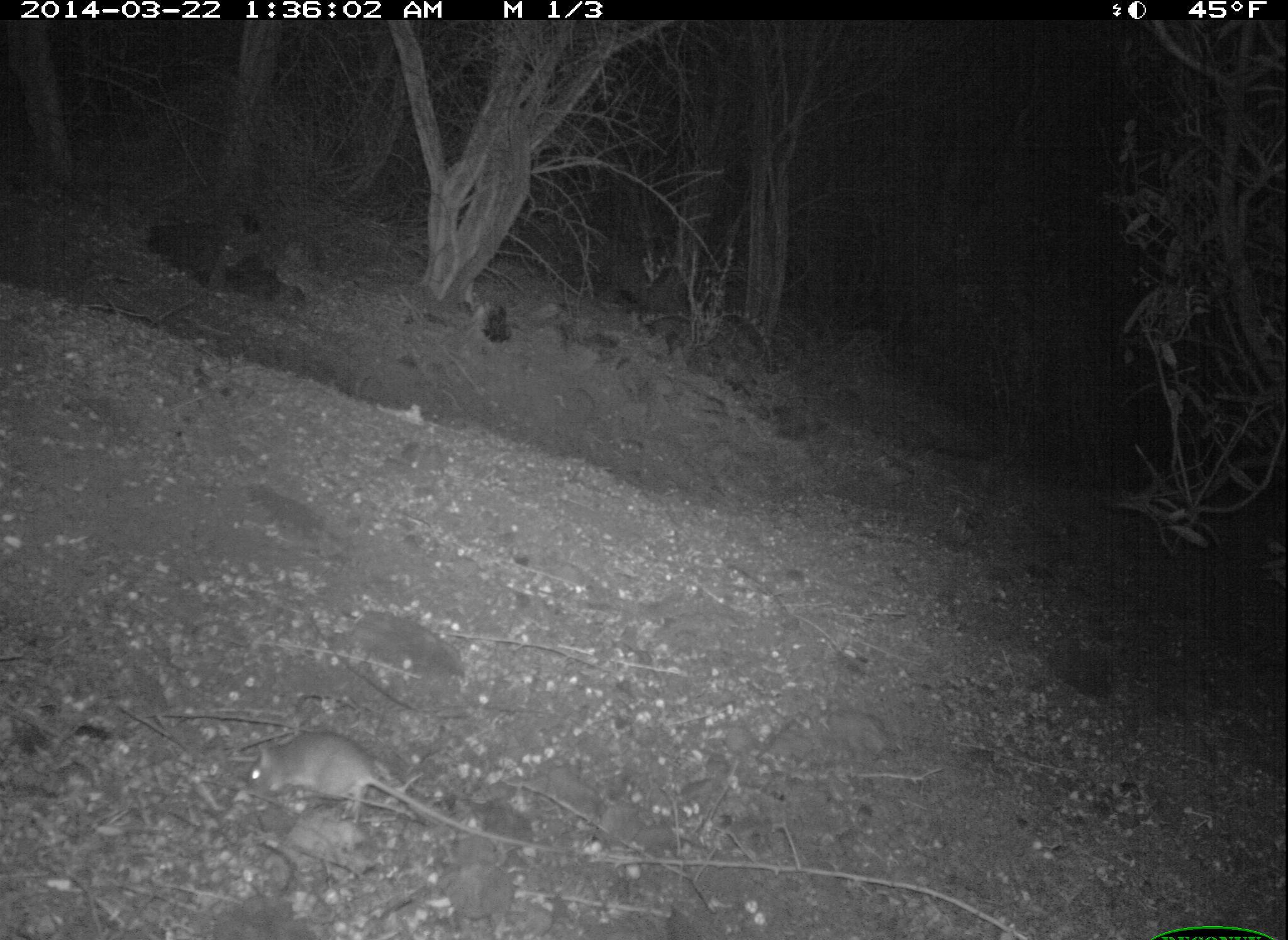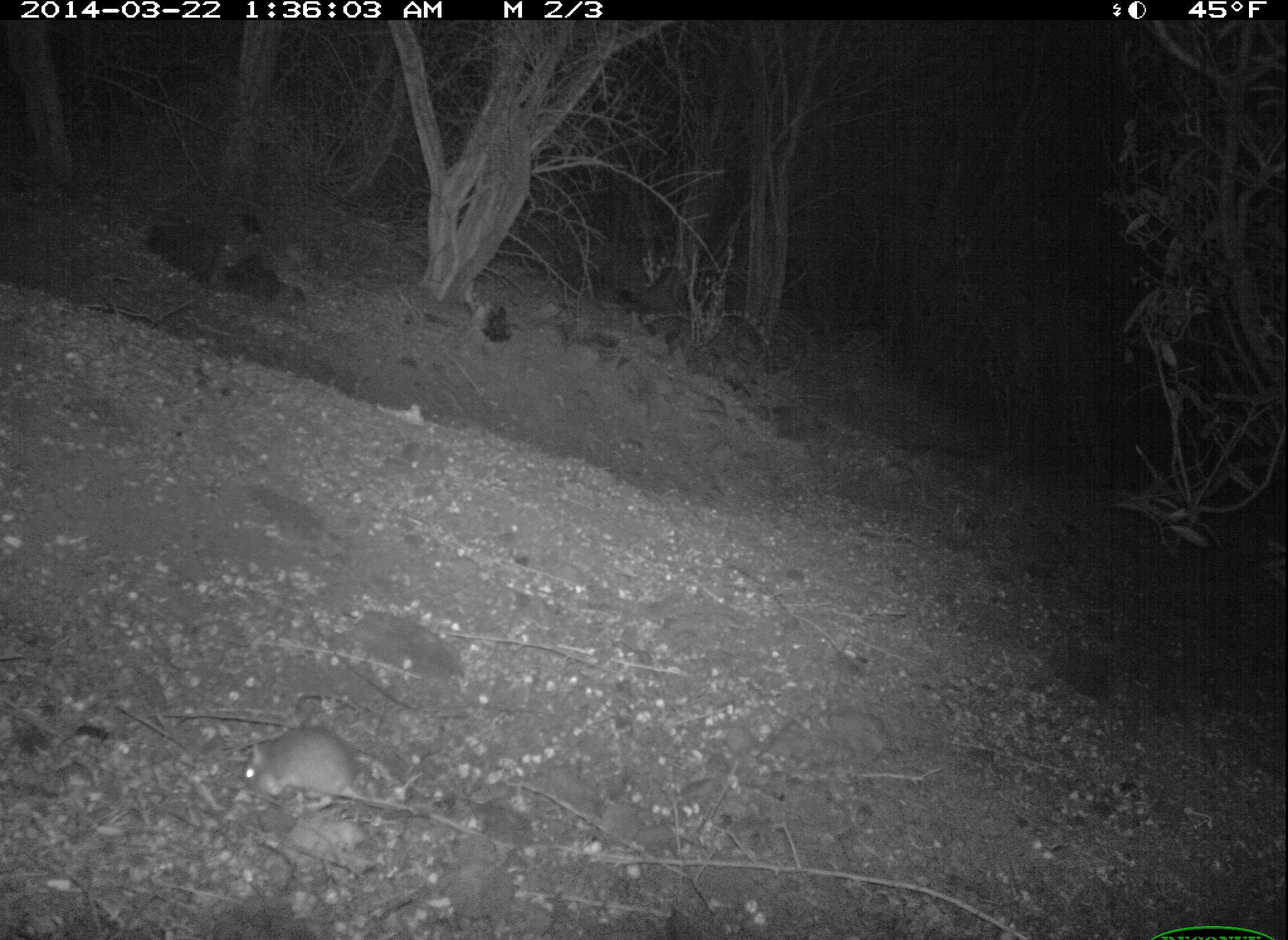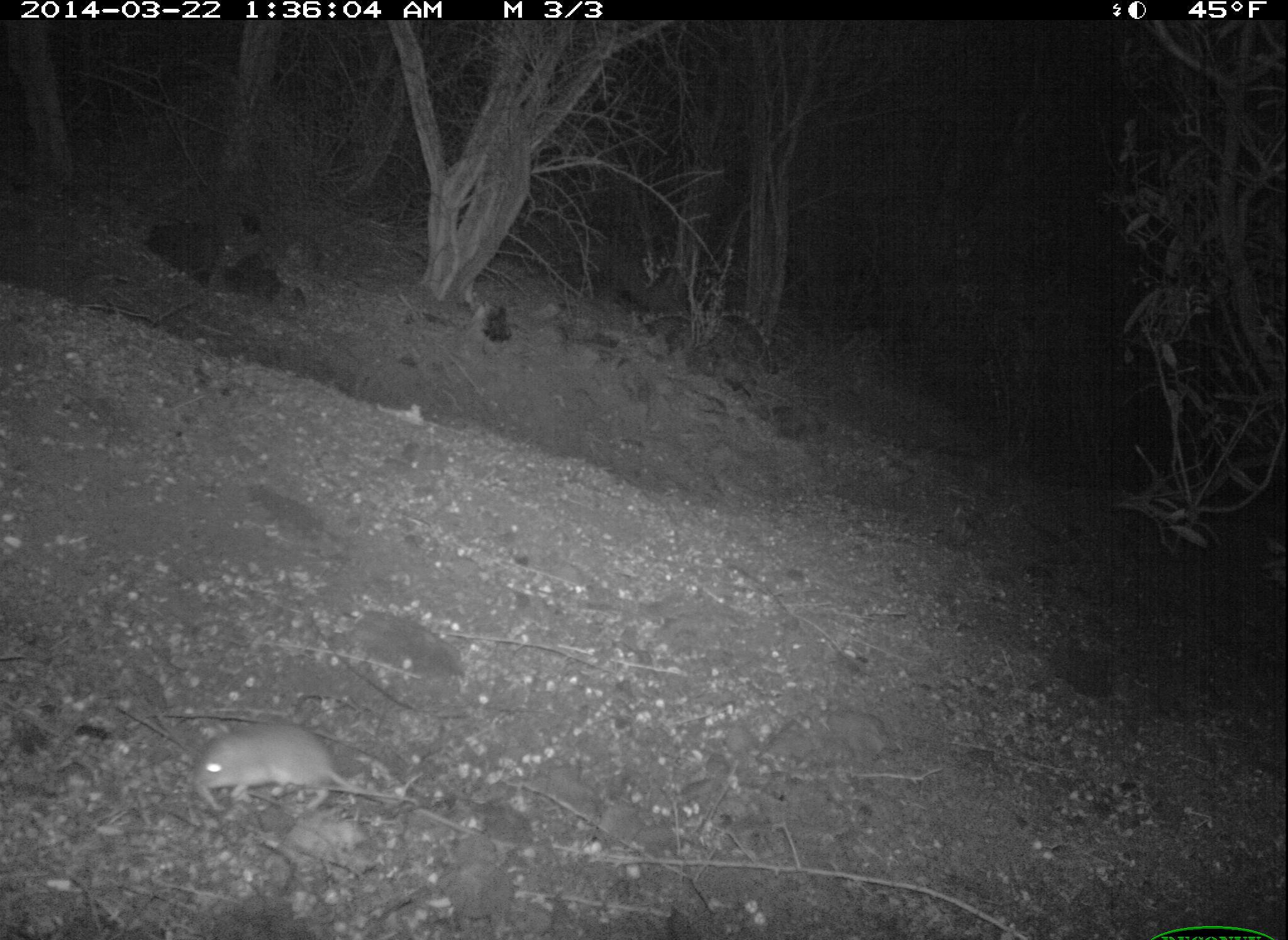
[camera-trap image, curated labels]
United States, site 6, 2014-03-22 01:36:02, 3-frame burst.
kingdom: Animalia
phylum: Chordata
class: Mammalia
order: Rodentia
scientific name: Rodentia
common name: rodent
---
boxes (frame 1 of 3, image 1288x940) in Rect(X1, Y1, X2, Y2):
rodent: Rect(241, 733, 566, 866)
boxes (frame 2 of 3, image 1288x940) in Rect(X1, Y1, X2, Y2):
rodent: Rect(241, 726, 519, 853)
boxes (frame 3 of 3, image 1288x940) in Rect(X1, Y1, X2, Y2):
rodent: Rect(191, 725, 530, 849)